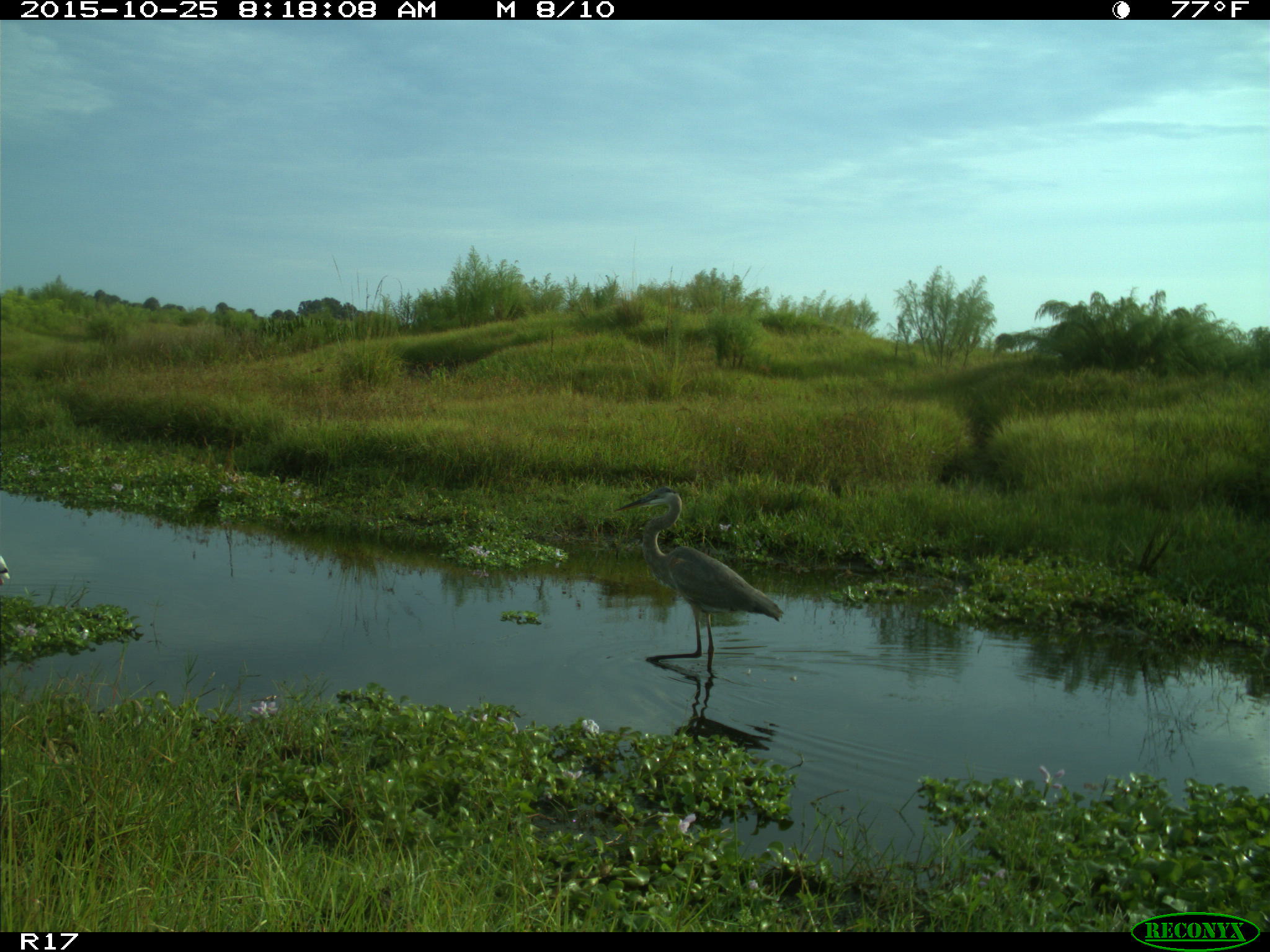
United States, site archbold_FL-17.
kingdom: Animalia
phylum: Chordata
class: Aves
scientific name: Aves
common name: birds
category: unidentified bird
Unidentified bird (birds) (Aves).